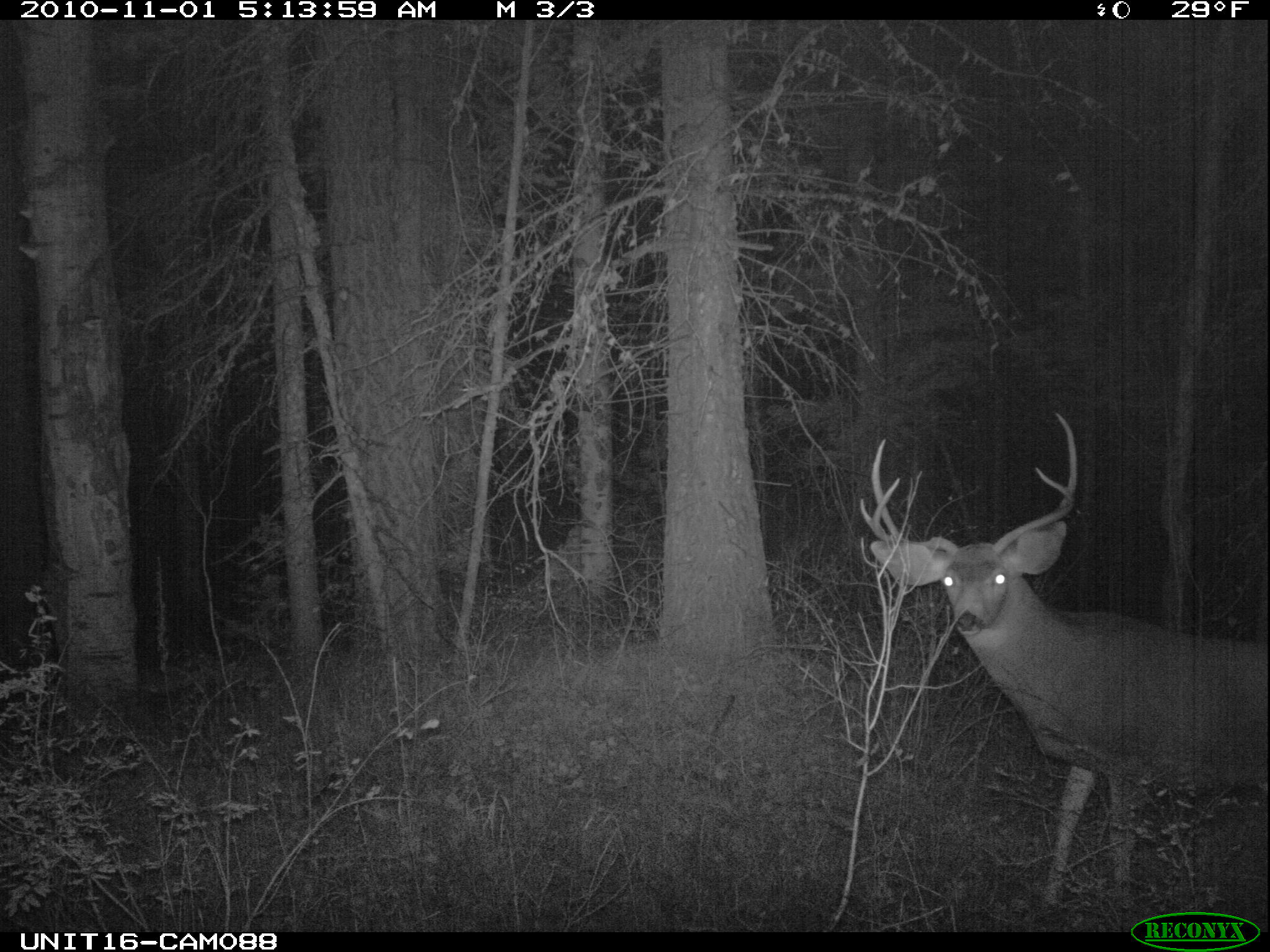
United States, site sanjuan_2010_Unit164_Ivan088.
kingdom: Animalia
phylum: Chordata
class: Mammalia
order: Artiodactyla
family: Cervidae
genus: Odocoileus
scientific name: Odocoileus hemionus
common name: mule deer